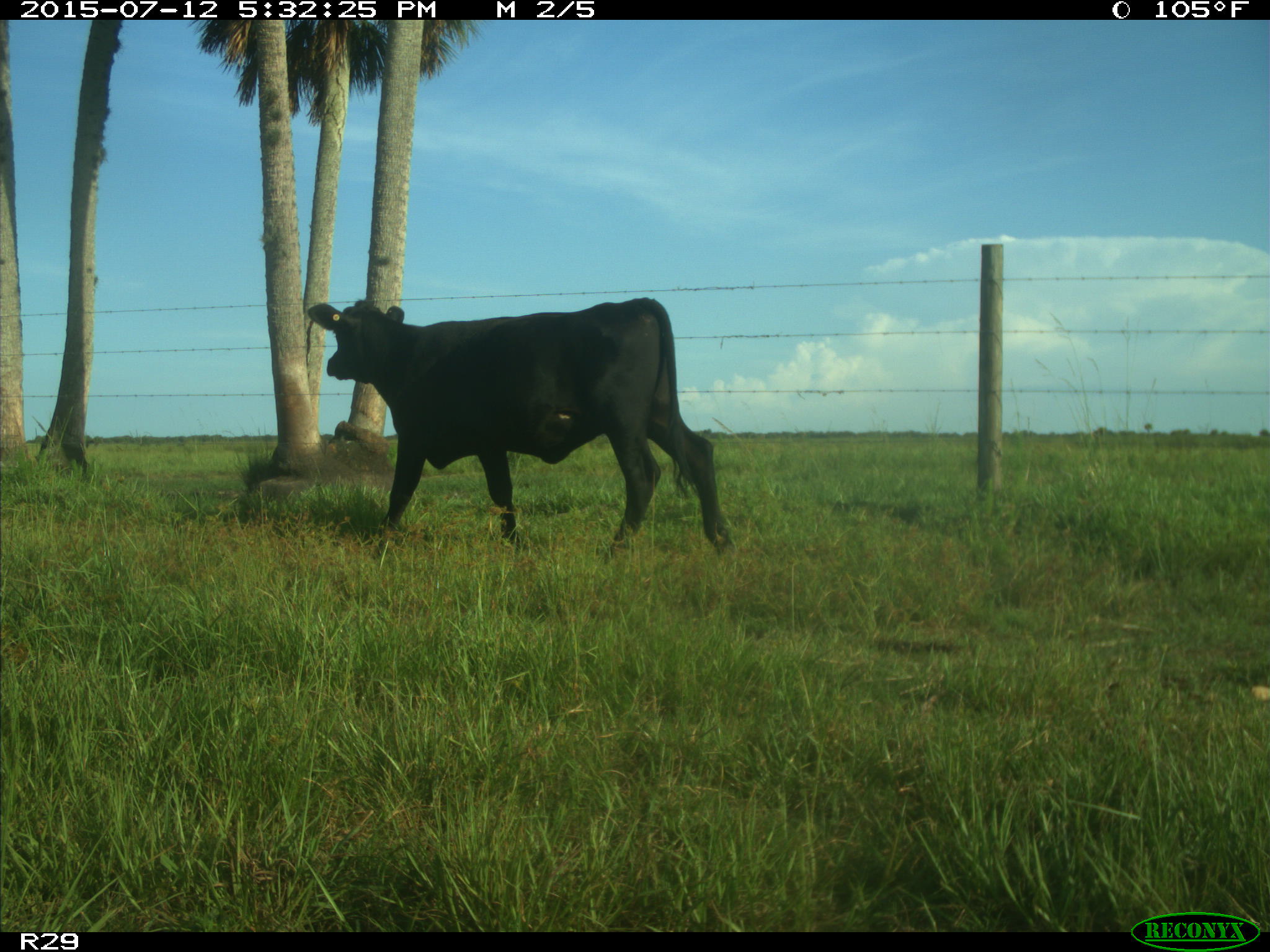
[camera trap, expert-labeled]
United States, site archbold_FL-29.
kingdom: Animalia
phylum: Chordata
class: Mammalia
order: Artiodactyla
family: Bovidae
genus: Bos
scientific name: Bos taurus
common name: domestic cow